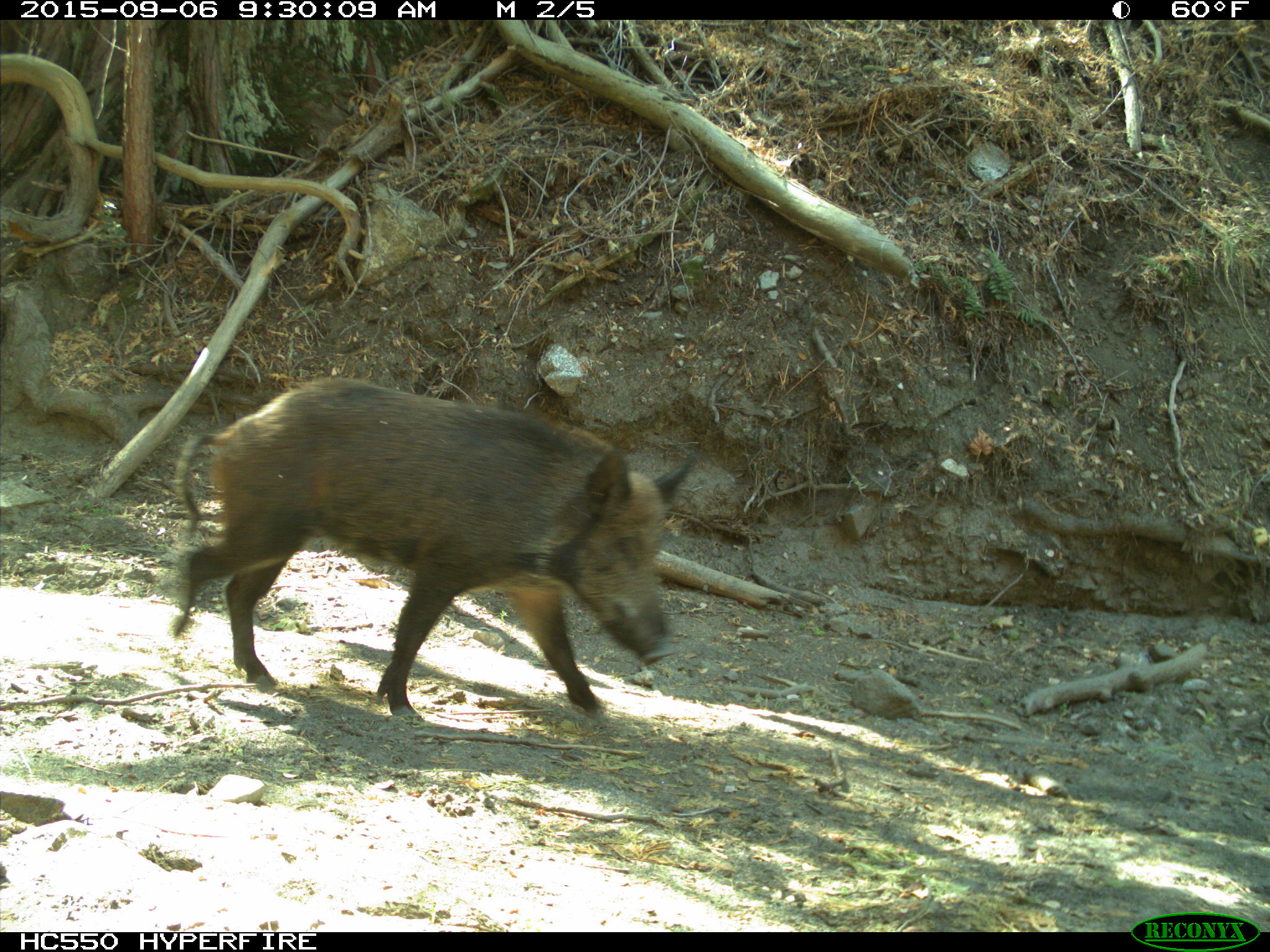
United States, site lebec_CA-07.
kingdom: Animalia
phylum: Chordata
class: Mammalia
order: Artiodactyla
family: Suidae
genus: Sus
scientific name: Sus scrofa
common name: wild boar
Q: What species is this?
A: Sus scrofa (wild boar).